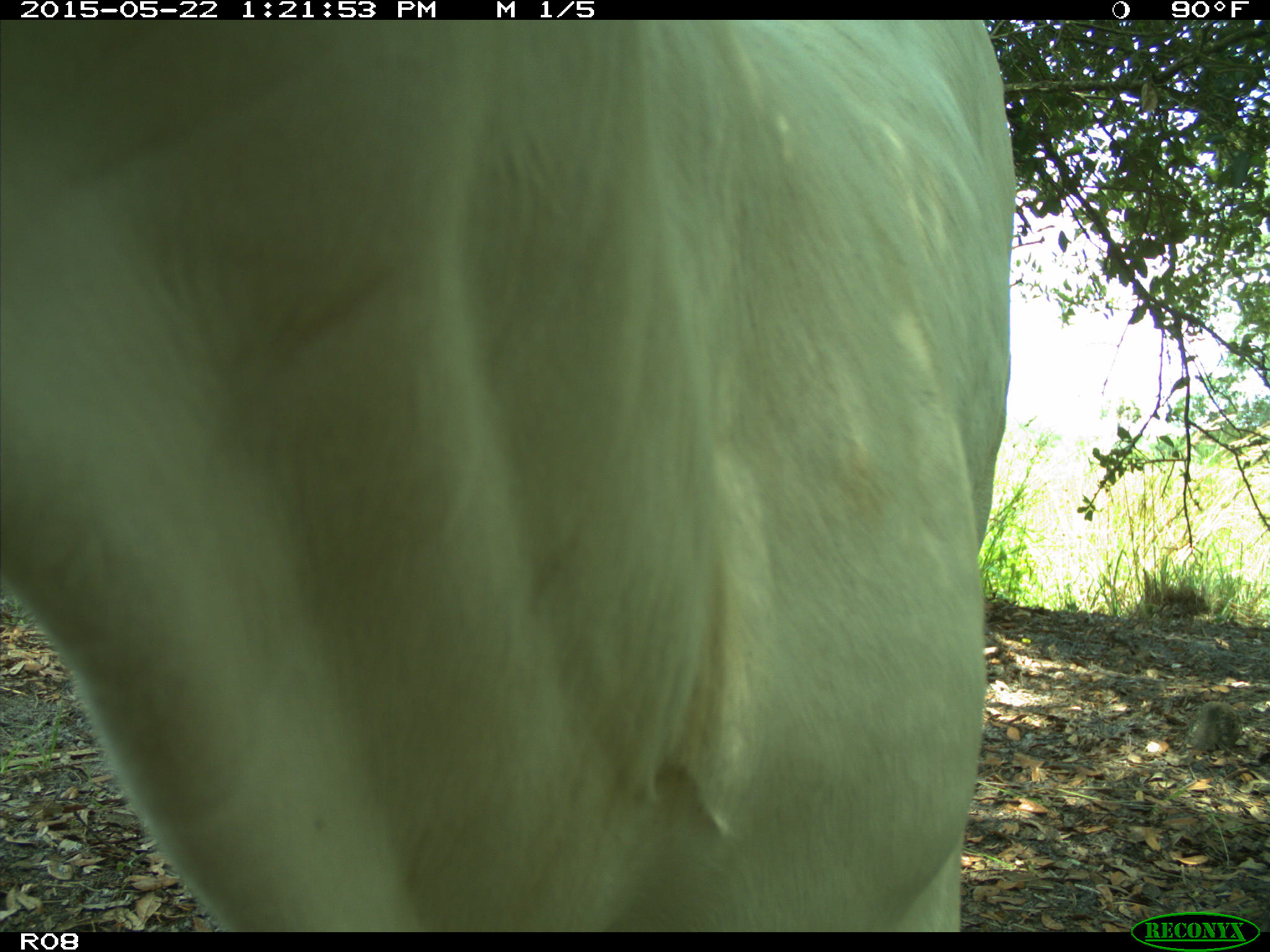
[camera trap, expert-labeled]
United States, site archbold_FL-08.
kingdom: Animalia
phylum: Chordata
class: Mammalia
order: Artiodactyla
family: Bovidae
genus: Bos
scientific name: Bos taurus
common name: domestic cow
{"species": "Bos taurus (domestic cow)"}